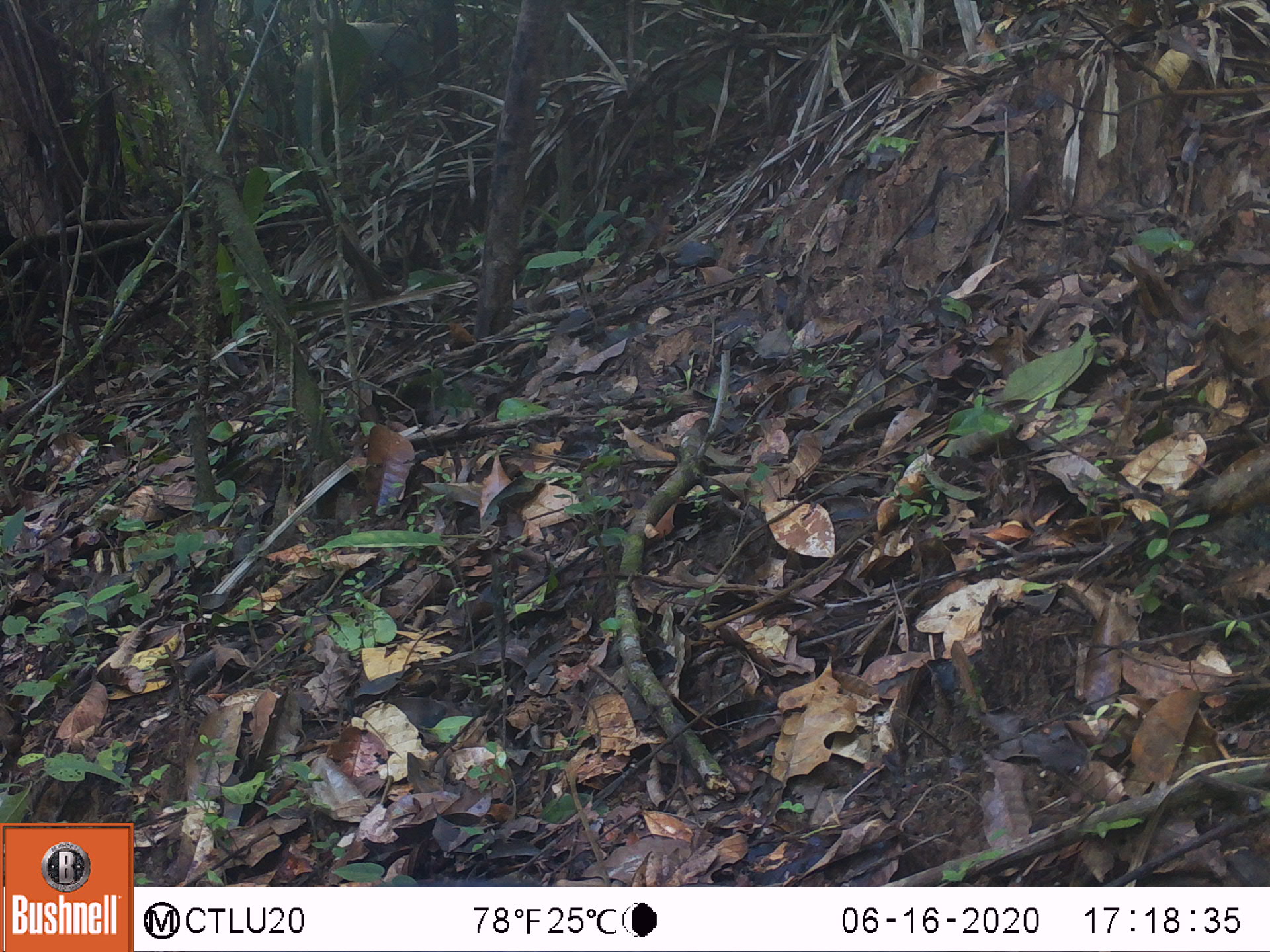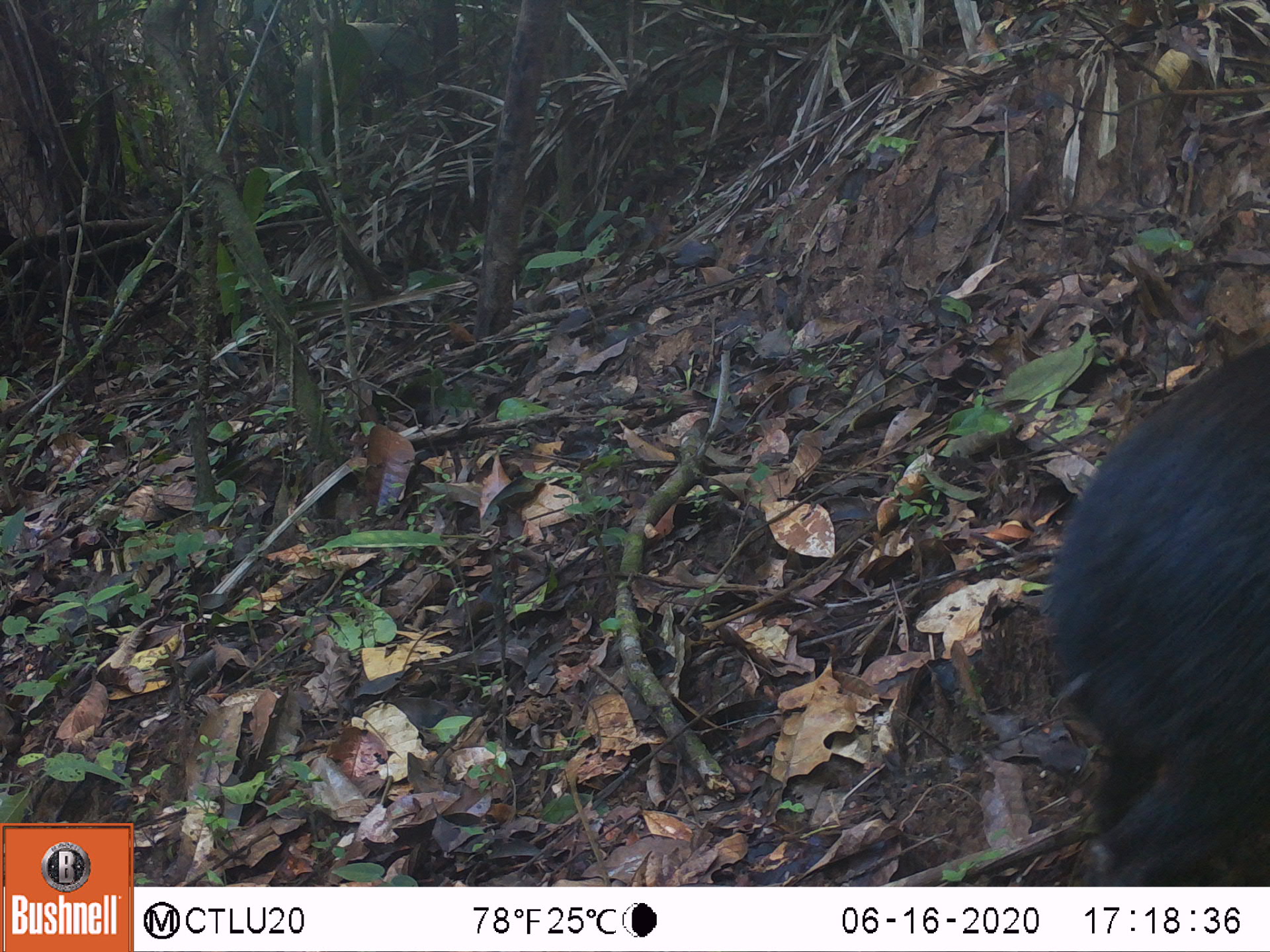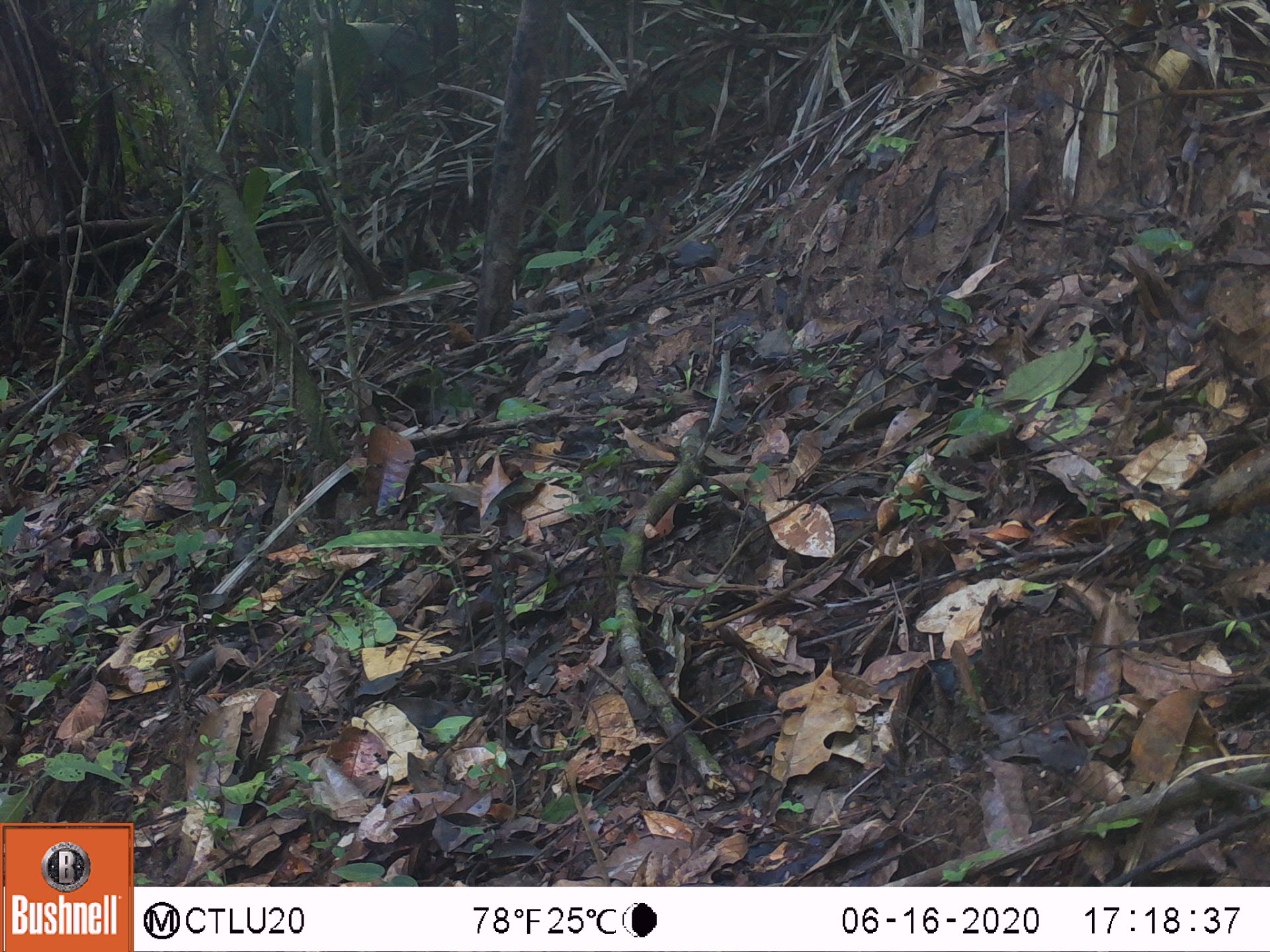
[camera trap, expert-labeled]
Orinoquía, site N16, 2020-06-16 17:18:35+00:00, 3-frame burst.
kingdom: Animalia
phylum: Chordata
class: Mammalia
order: Rodentia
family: Dasyproctidae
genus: Dasyprocta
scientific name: Dasyprocta fuliginosa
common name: black agouti